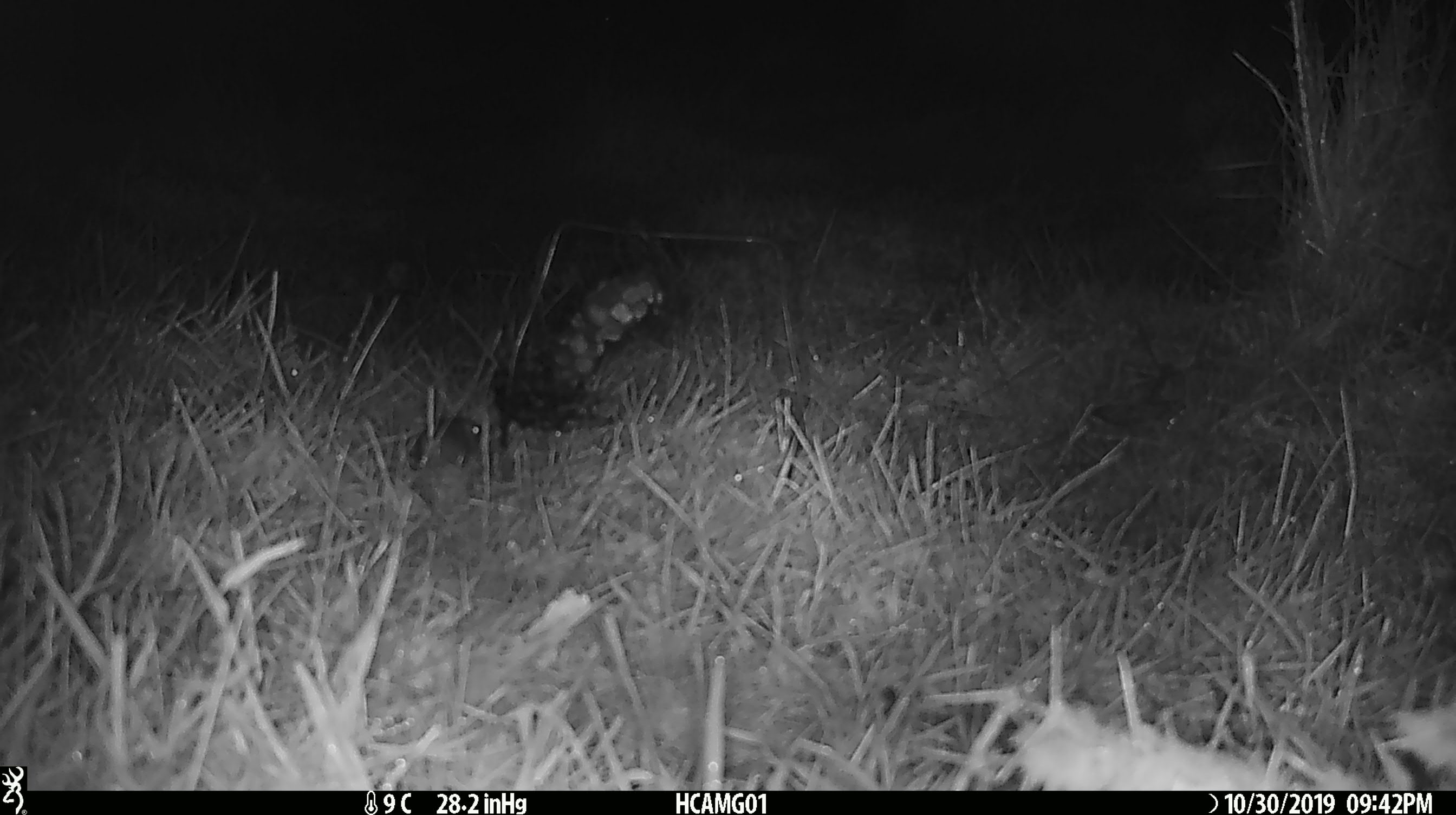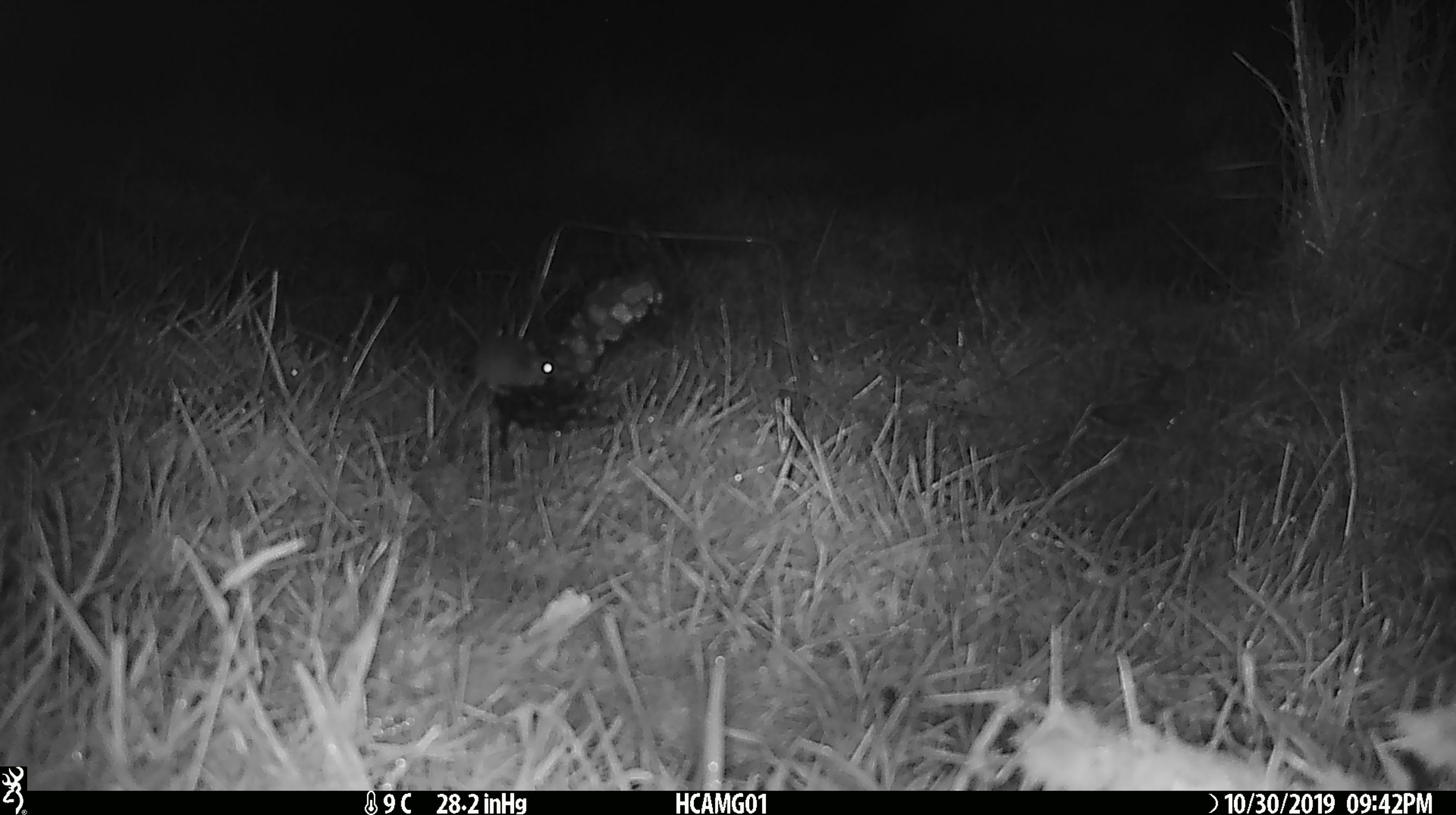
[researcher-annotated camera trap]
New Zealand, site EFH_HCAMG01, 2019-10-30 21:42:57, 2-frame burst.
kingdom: Animalia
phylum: Chordata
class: Mammalia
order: Rodentia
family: Muridae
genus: Mus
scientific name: Mus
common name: mouse